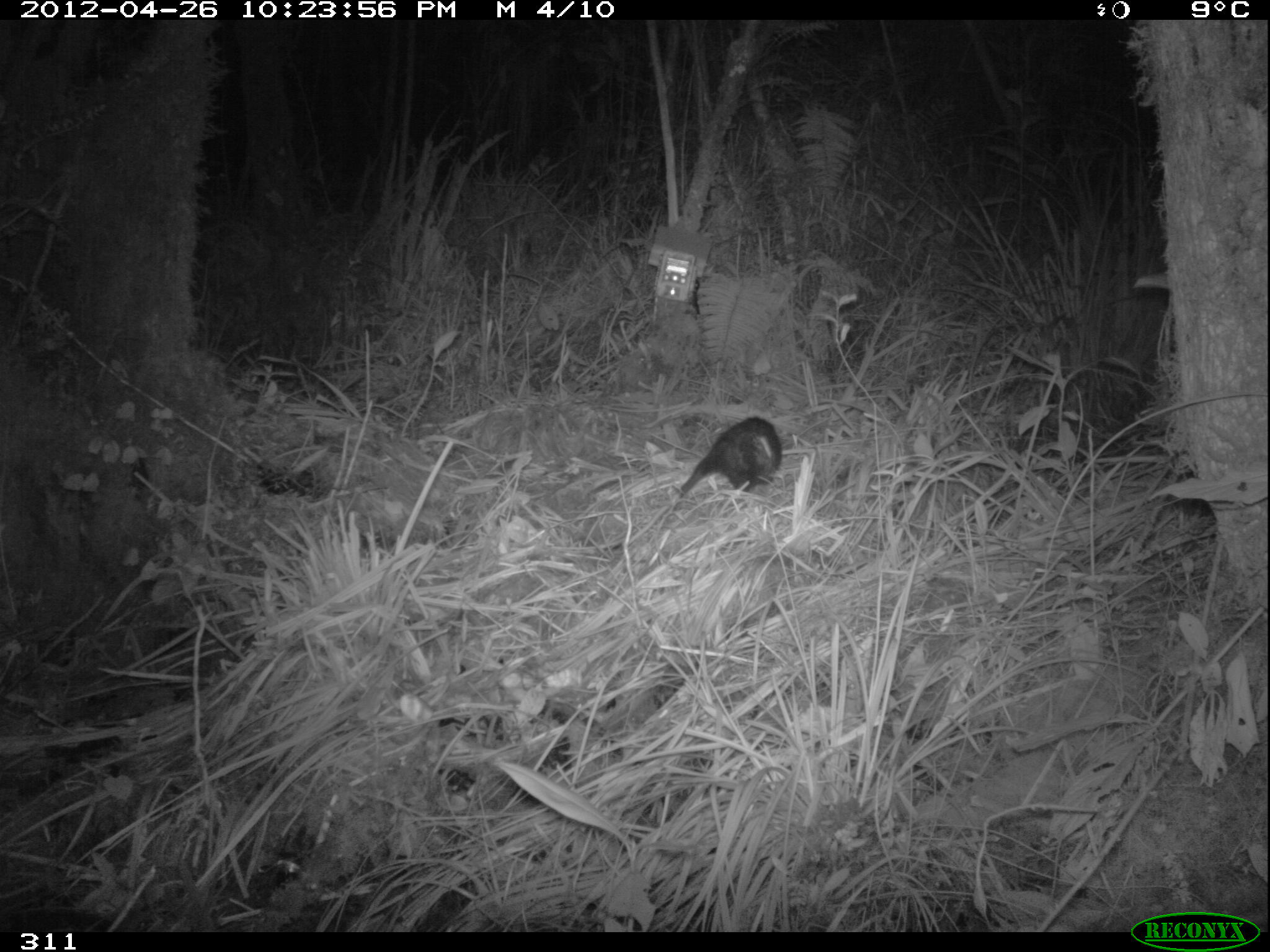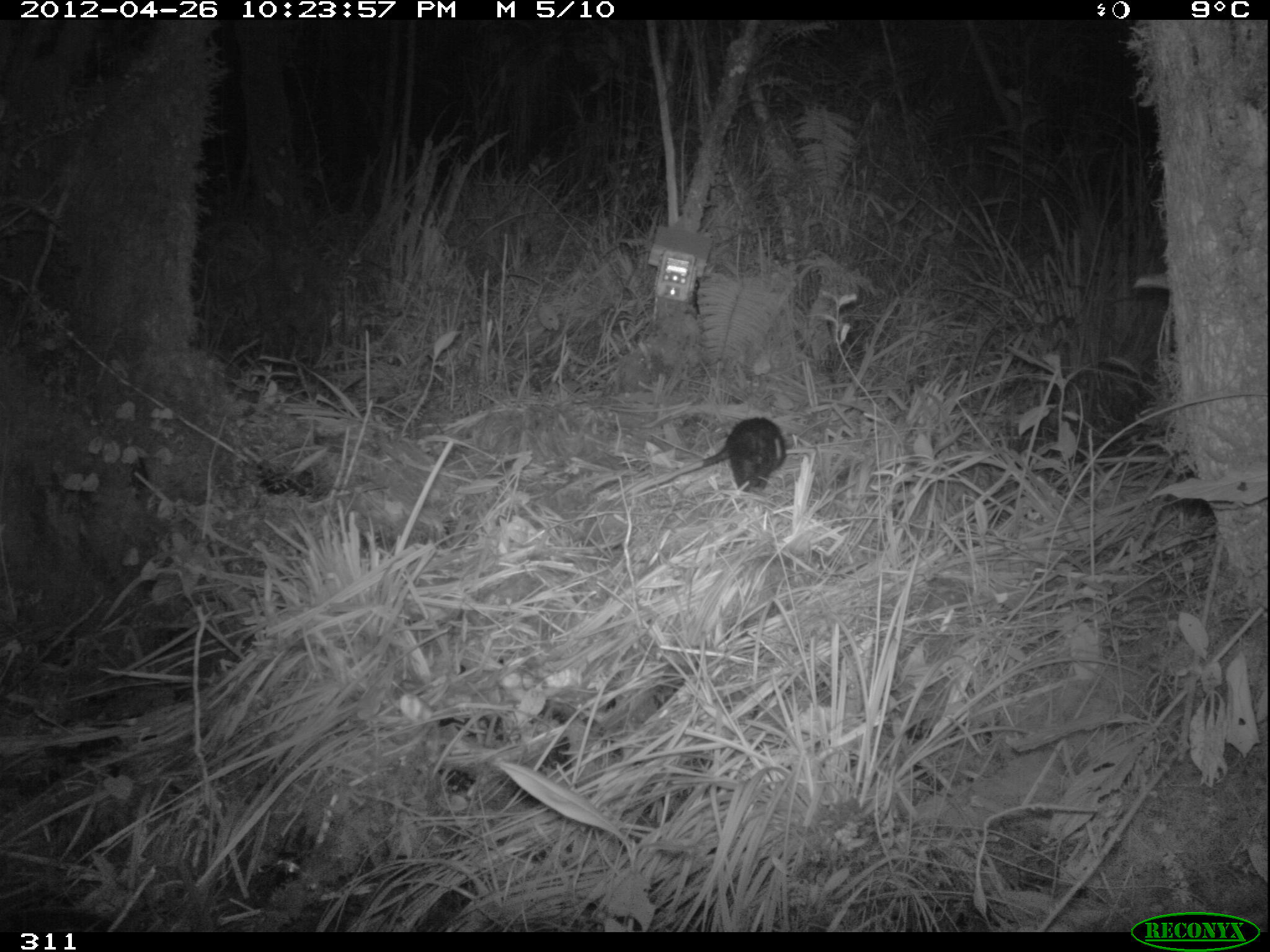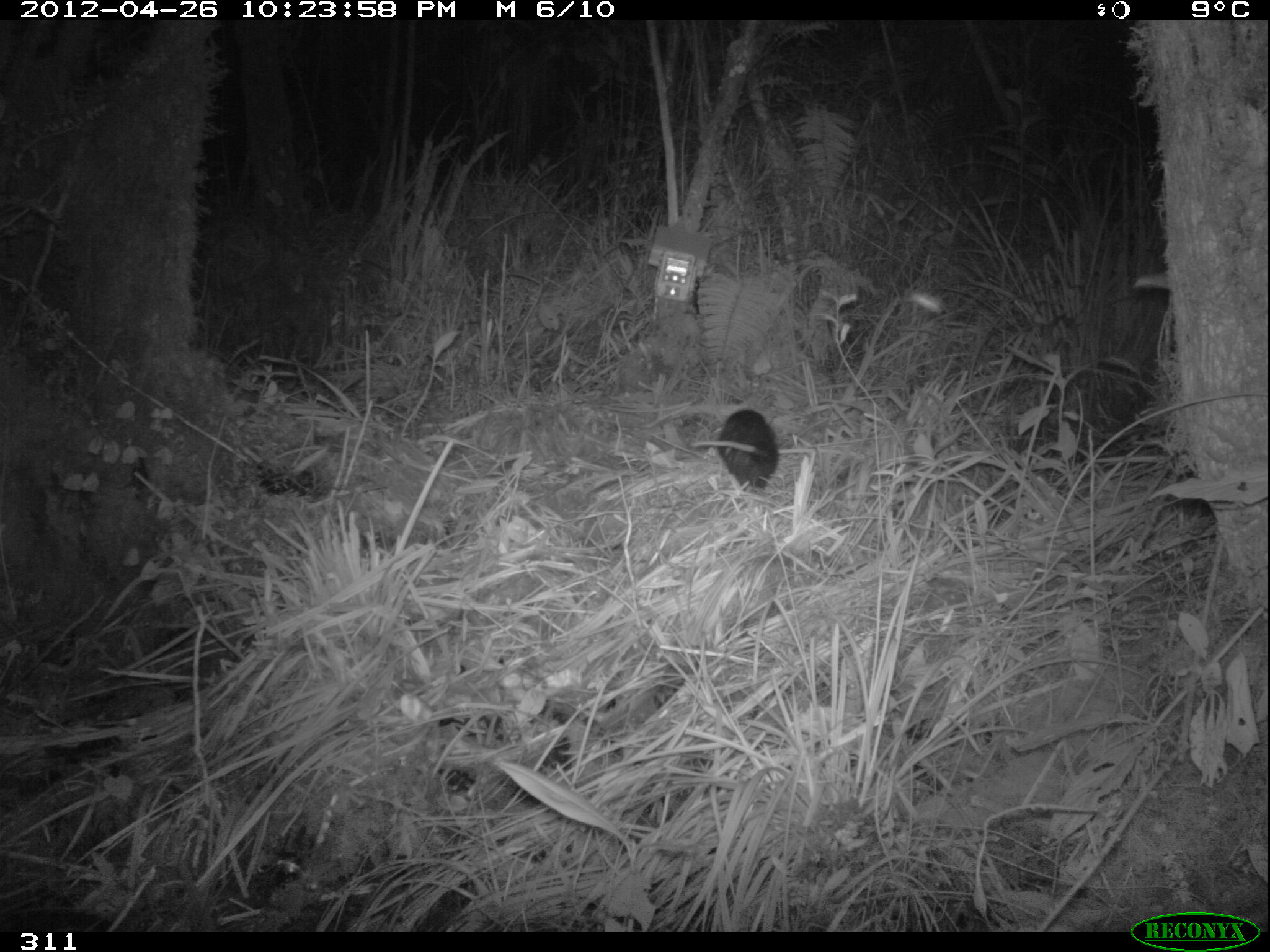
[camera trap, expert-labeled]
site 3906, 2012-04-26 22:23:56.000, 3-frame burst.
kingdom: Animalia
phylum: Chordata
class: Mammalia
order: Didelphimorphia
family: Didelphidae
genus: Didelphis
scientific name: Didelphis pernigra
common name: andean white-eared opossum